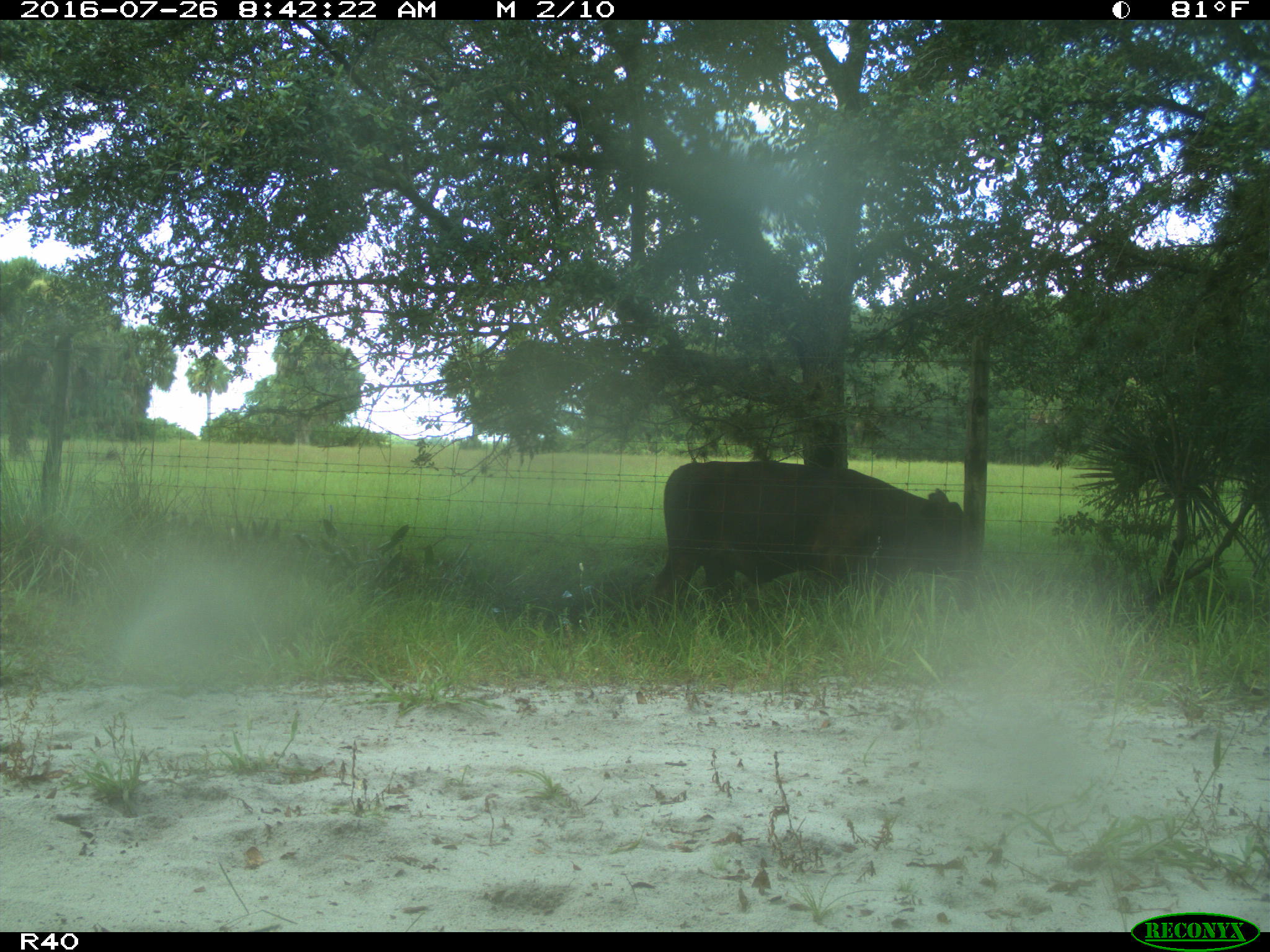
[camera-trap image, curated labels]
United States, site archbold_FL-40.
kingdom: Animalia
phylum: Chordata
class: Mammalia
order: Artiodactyla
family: Bovidae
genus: Bos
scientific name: Bos taurus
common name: domestic cow